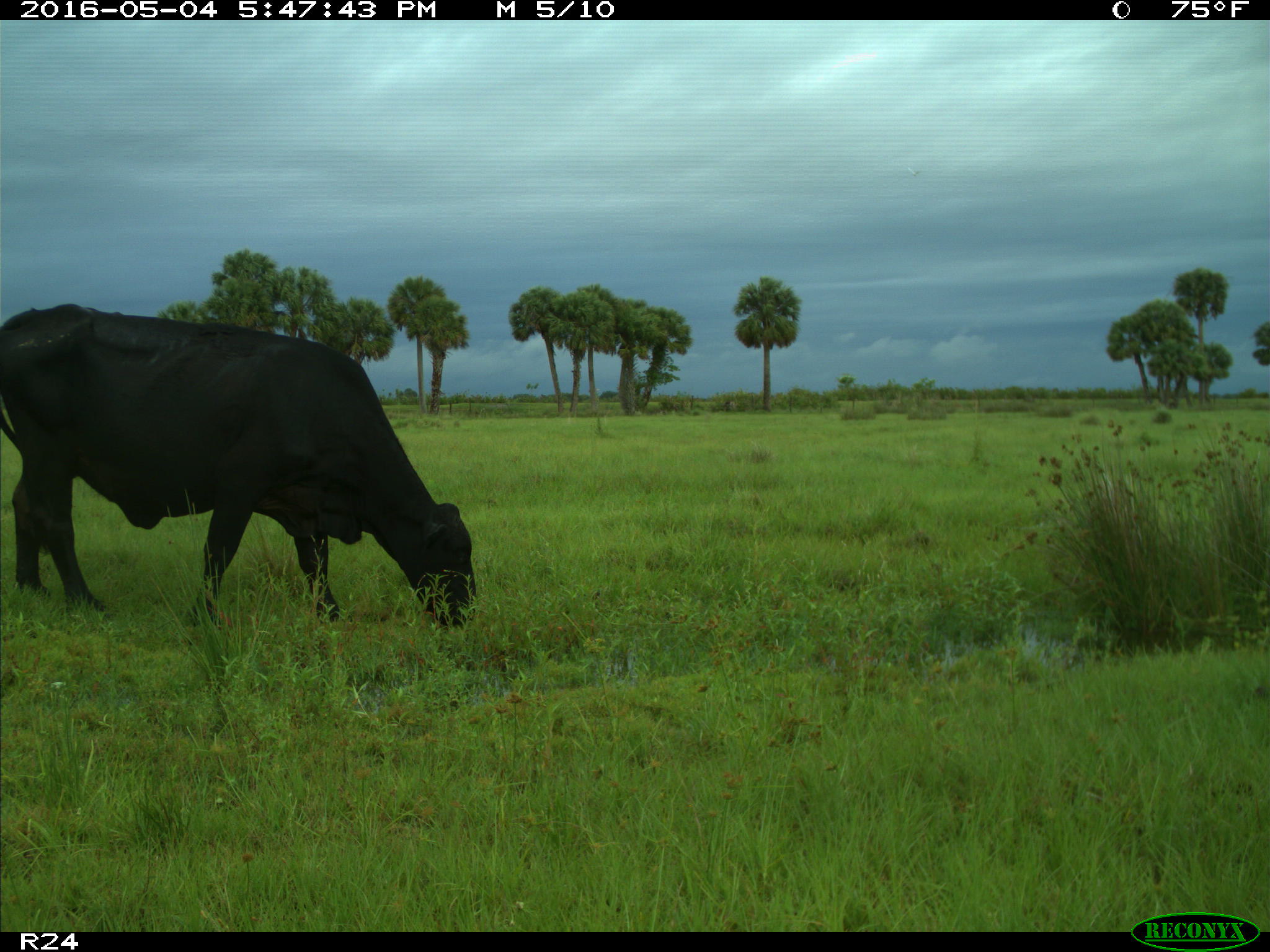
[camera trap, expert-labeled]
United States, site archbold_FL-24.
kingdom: Animalia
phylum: Chordata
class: Mammalia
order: Artiodactyla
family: Bovidae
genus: Bos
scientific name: Bos taurus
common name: domestic cow